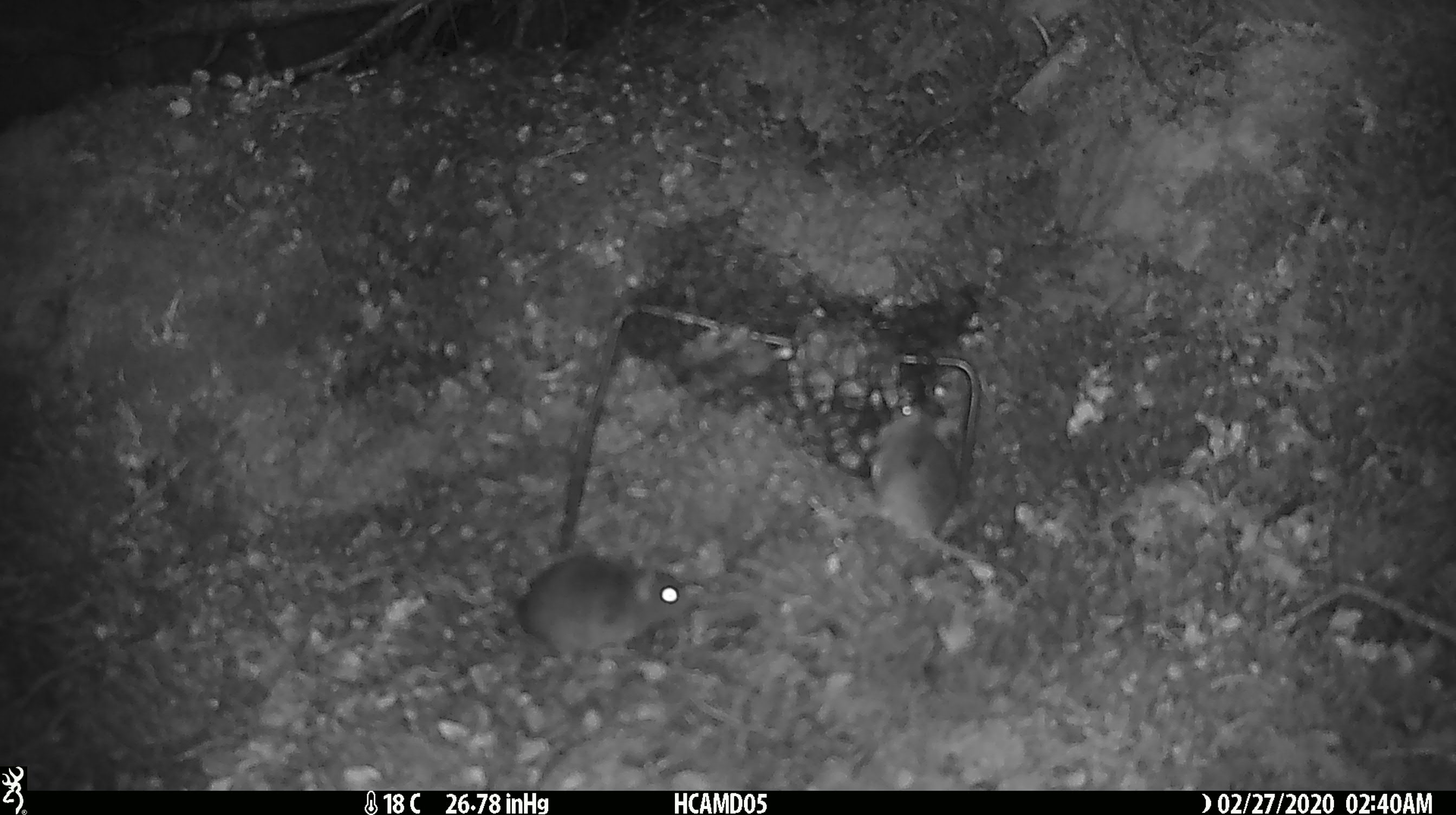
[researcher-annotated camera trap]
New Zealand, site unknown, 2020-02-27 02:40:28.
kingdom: Animalia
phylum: Chordata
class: Mammalia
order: Rodentia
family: Muridae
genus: Mus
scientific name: Mus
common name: mouse